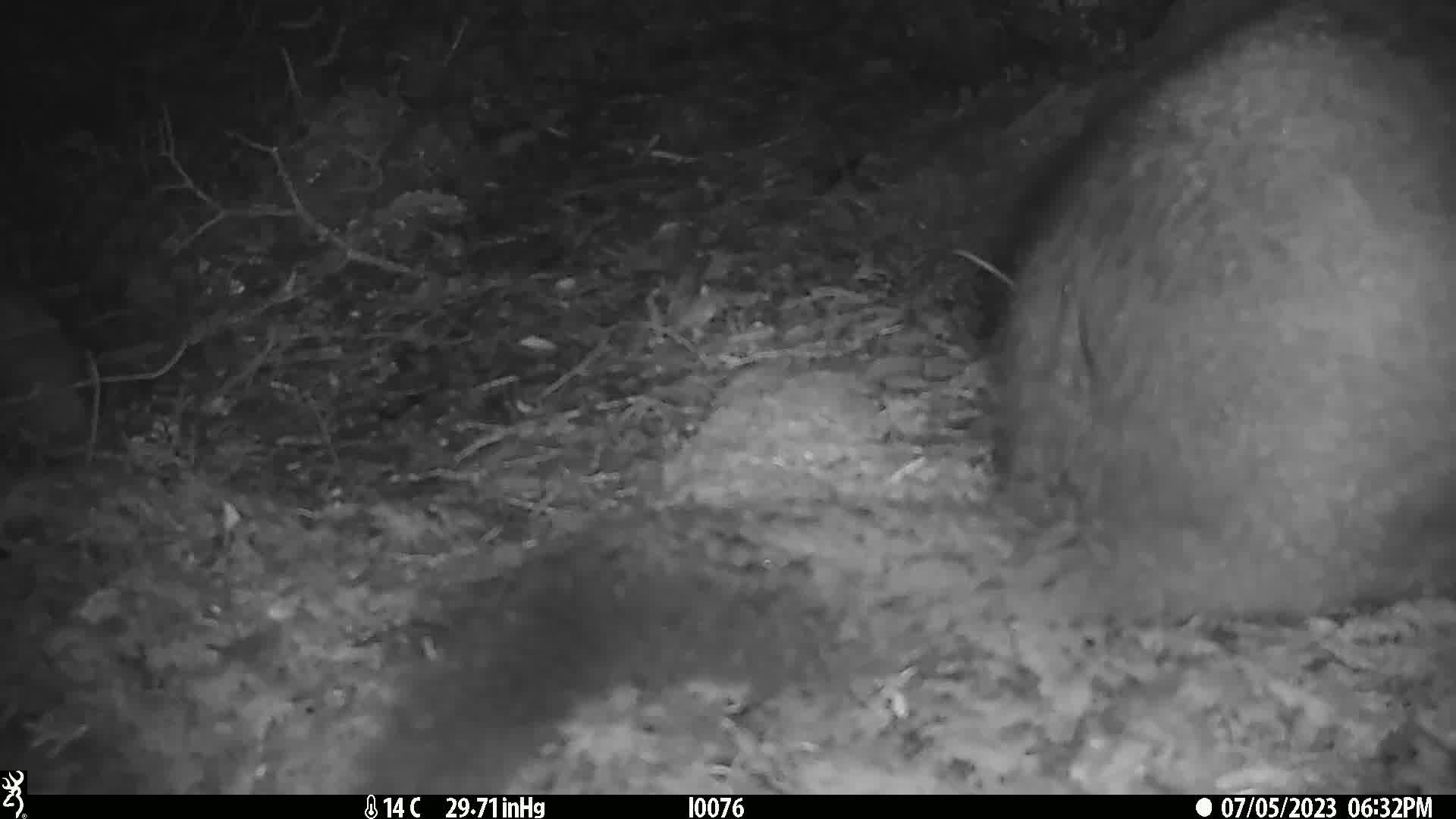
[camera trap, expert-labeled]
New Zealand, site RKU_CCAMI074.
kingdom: Animalia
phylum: Chordata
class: Mammalia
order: Diprotodontia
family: Phalangeridae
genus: Trichosurus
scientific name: Trichosurus vulpecula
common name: common brushtail possum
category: possum